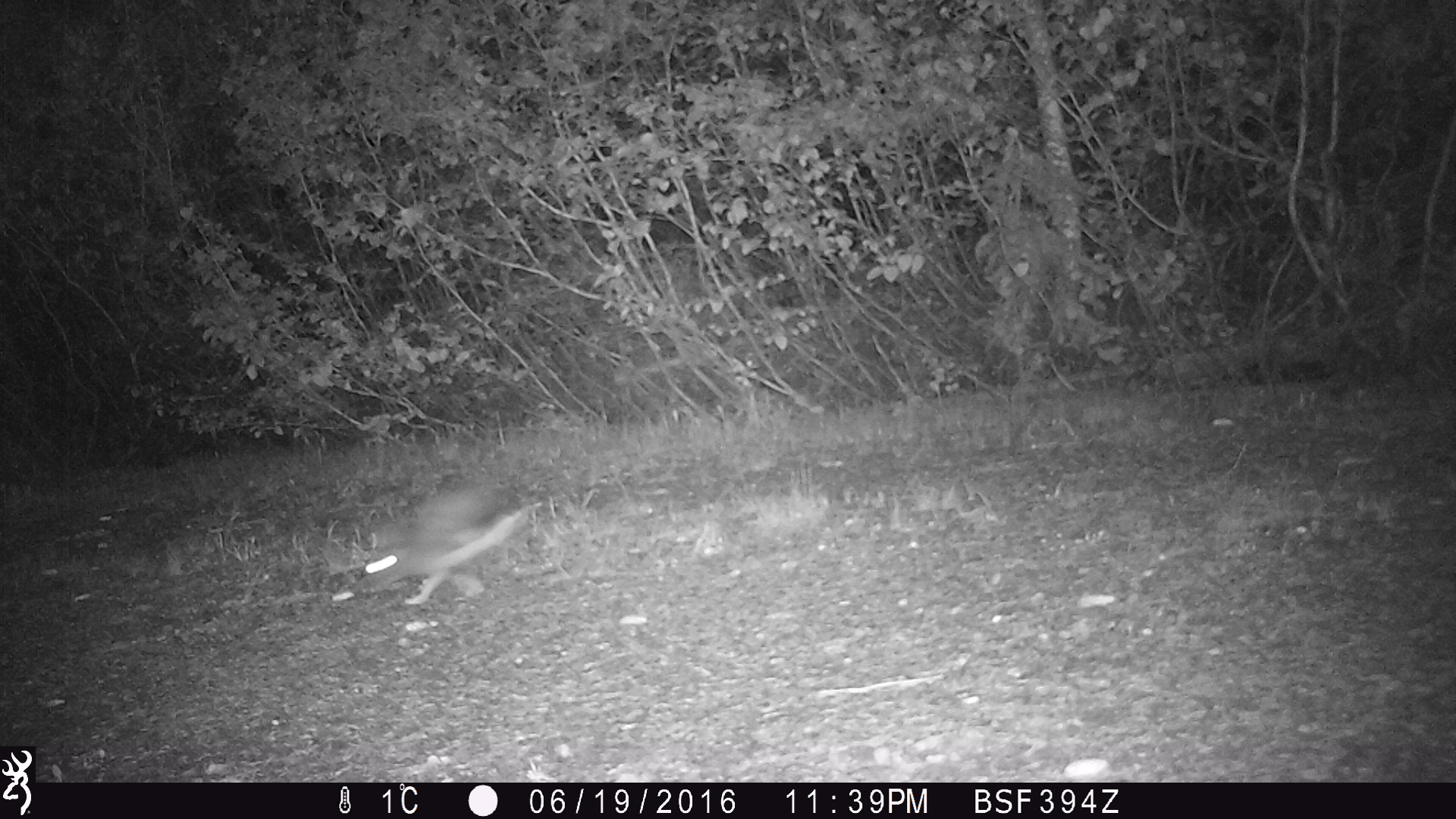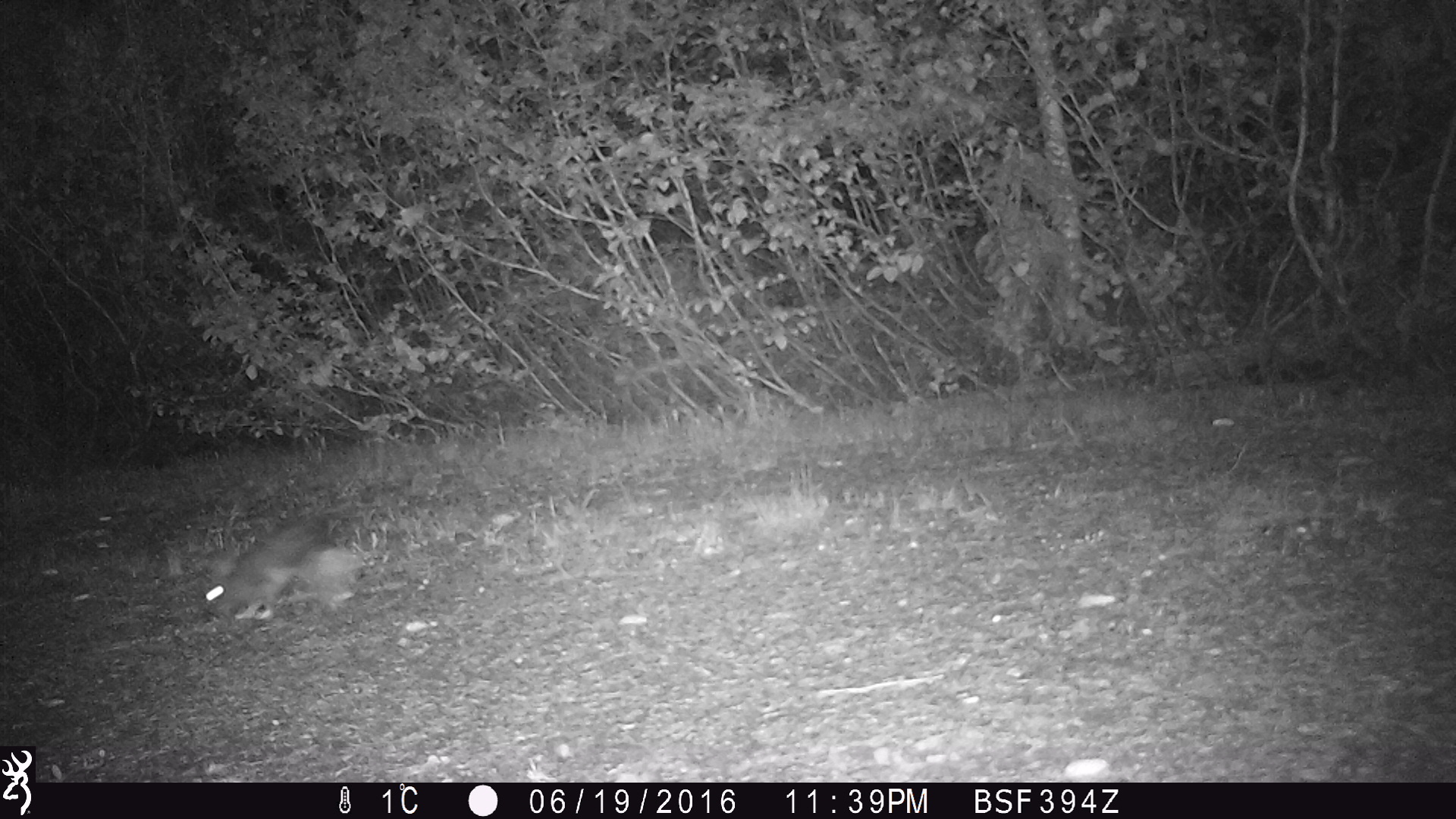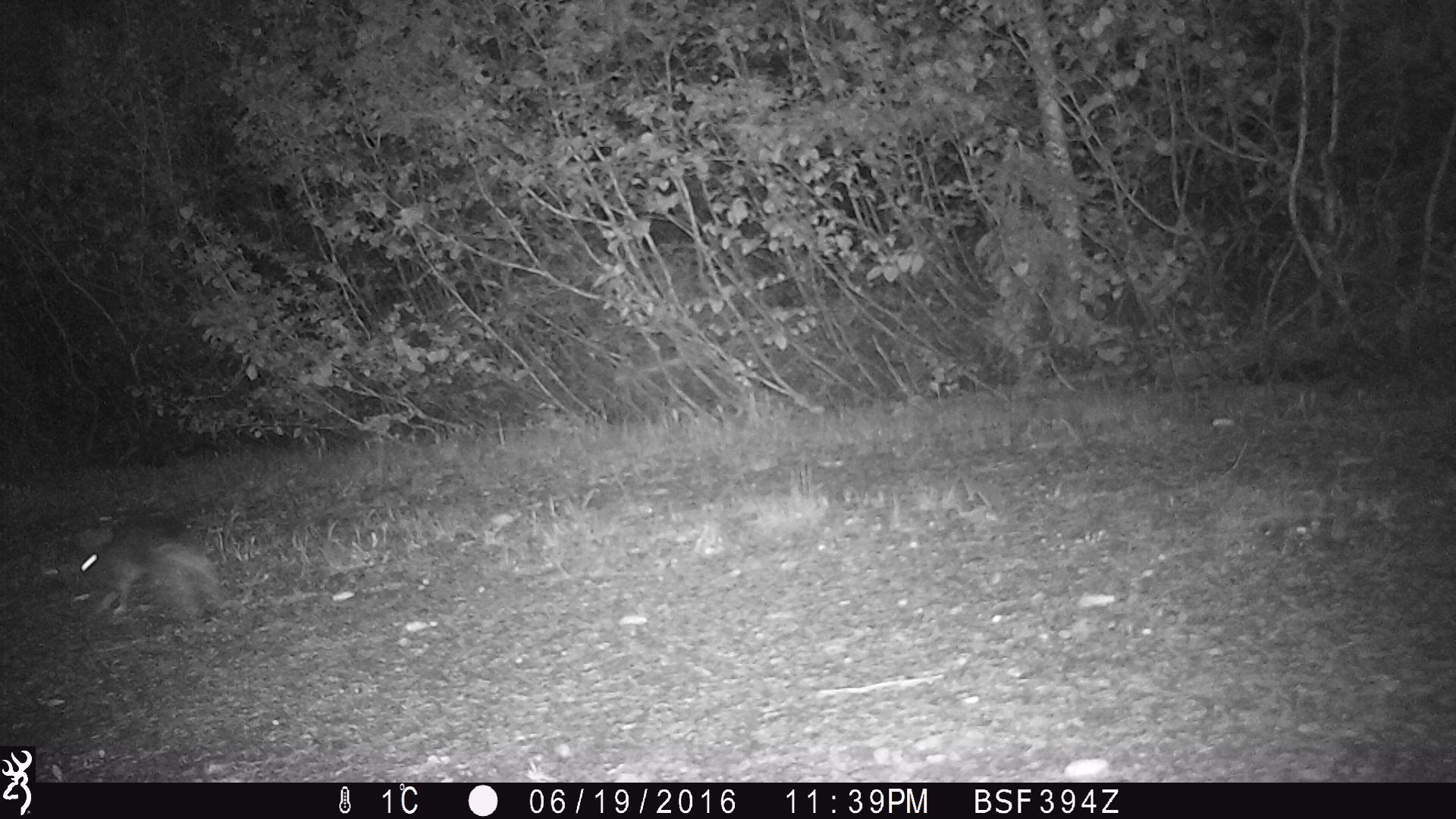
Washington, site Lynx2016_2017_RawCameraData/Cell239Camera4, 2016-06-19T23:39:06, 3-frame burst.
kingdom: Animalia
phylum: Chordata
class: Mammalia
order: Lagomorpha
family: Leporidae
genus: Lepus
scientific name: Lepus americanus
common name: snowshoe hare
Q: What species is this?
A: Lepus americanus (snowshoe hare).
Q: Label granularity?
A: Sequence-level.